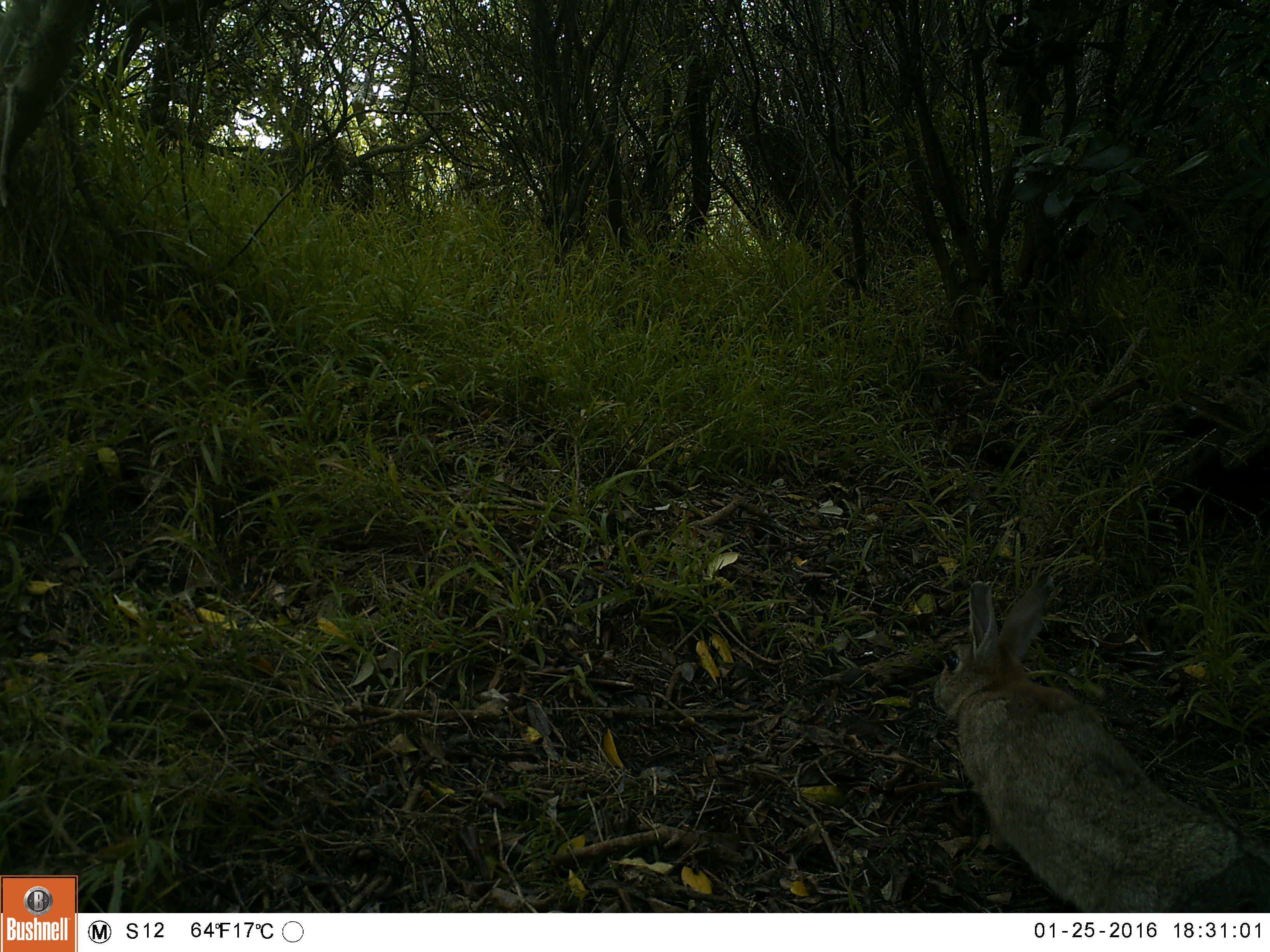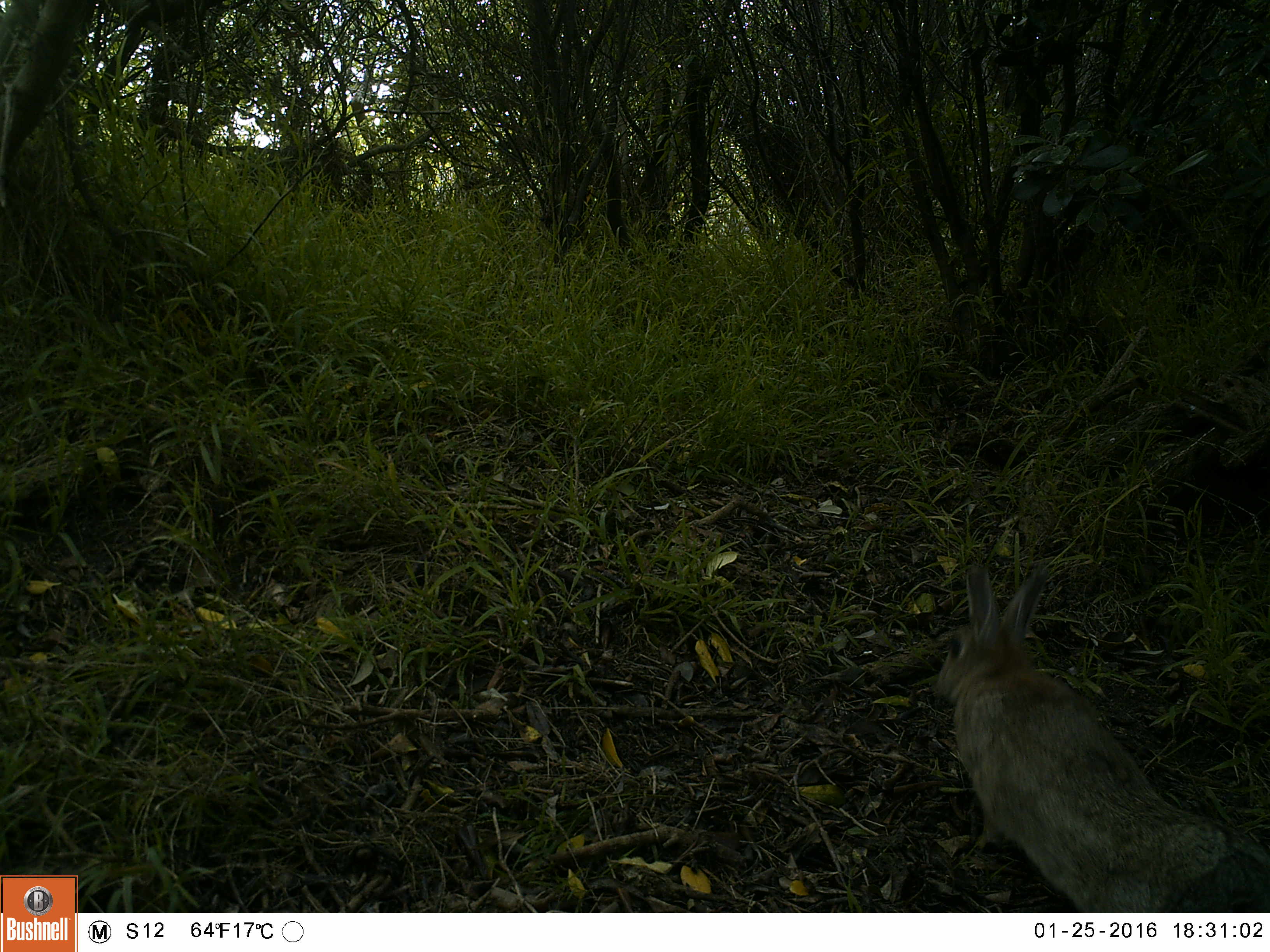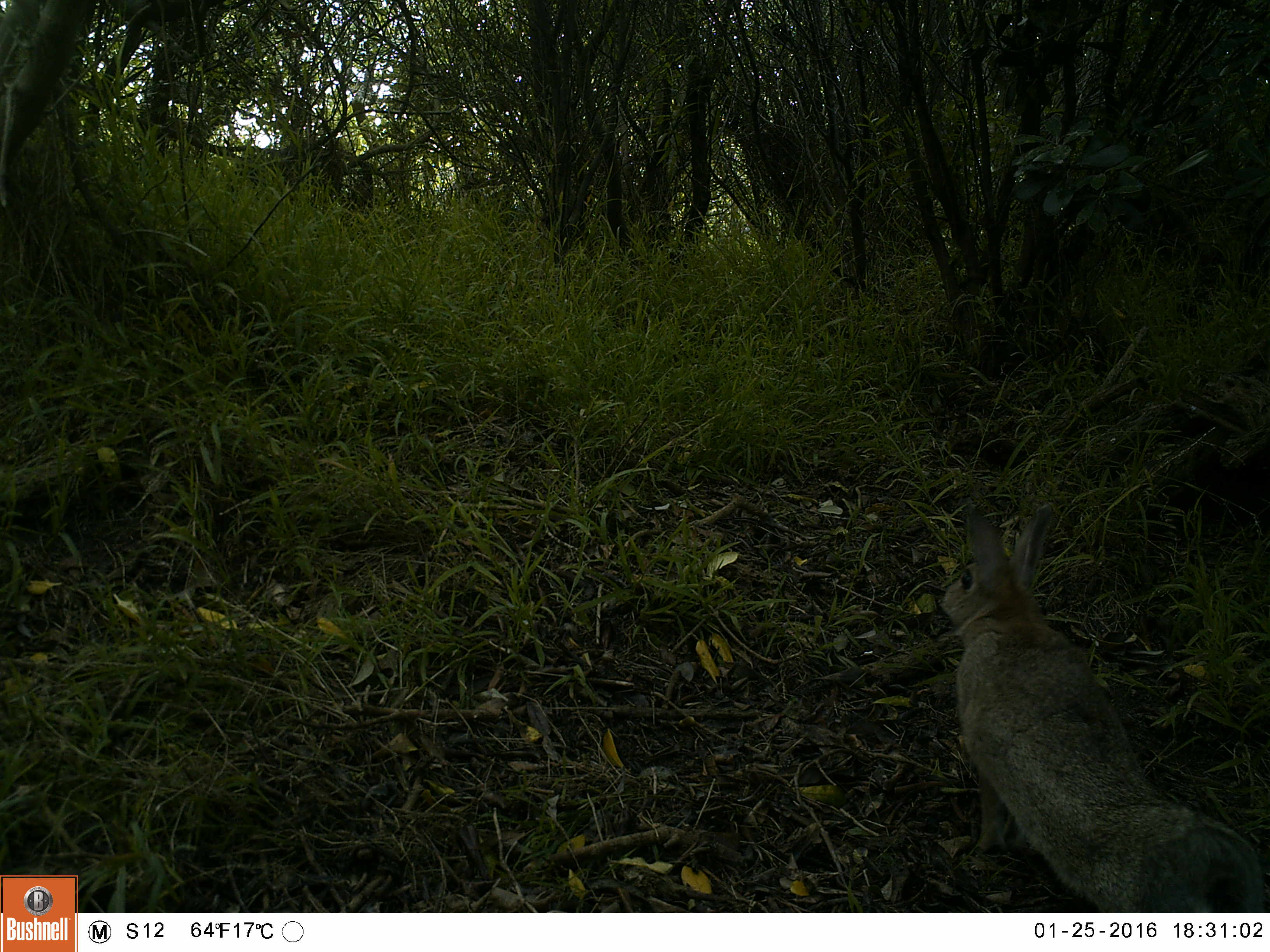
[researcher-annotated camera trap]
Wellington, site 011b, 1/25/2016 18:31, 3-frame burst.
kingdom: Animalia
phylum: Chordata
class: Mammalia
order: Lagomorpha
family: Leporidae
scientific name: Leporidae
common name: rabbit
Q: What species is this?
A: Rabbit (Leporidae).